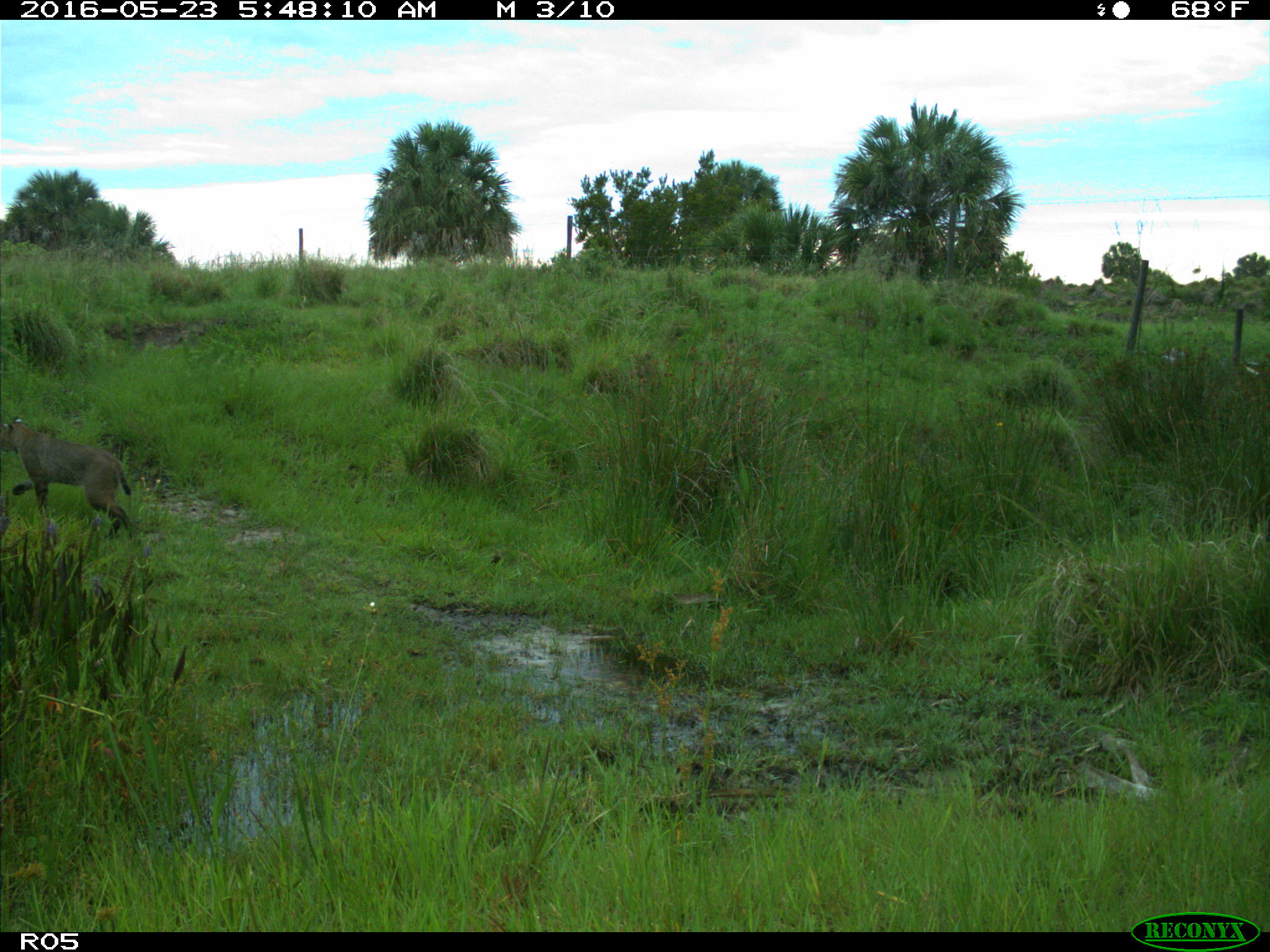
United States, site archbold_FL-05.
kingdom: Animalia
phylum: Chordata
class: Mammalia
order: Carnivora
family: Felidae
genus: Lynx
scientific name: Lynx rufus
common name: bobcat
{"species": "Lynx rufus (bobcat)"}